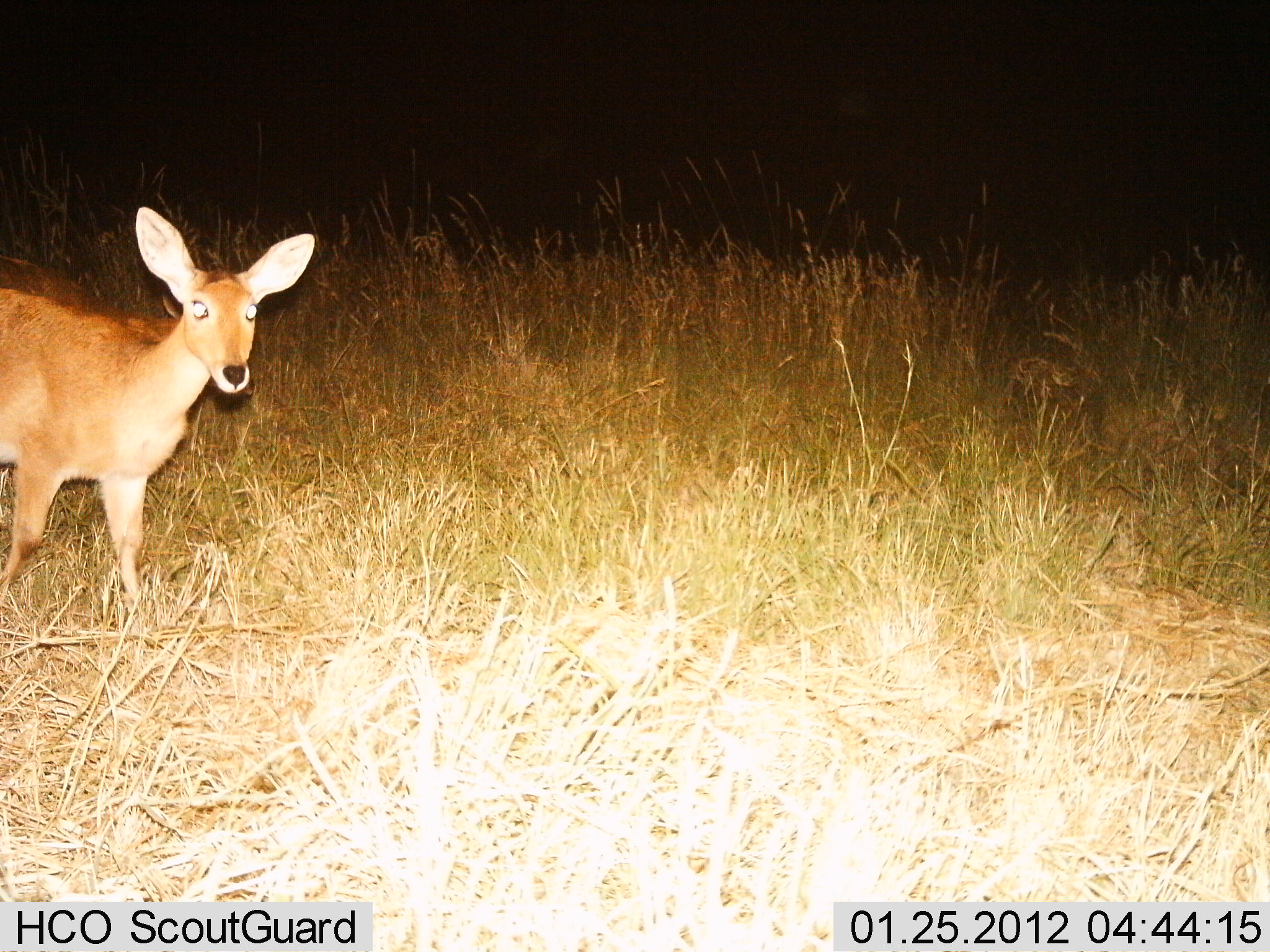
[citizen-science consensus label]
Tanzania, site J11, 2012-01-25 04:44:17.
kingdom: Animalia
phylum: Chordata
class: Mammalia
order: Artiodactyla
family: Bovidae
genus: Redunca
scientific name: Redunca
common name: reedbuck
Reedbuck (Redunca), count 1. Behavior (volunteer vote fractions): standing 83%, resting 0%, moving 22%, interacting 0%. Young present (vote fraction): 0%. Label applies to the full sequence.